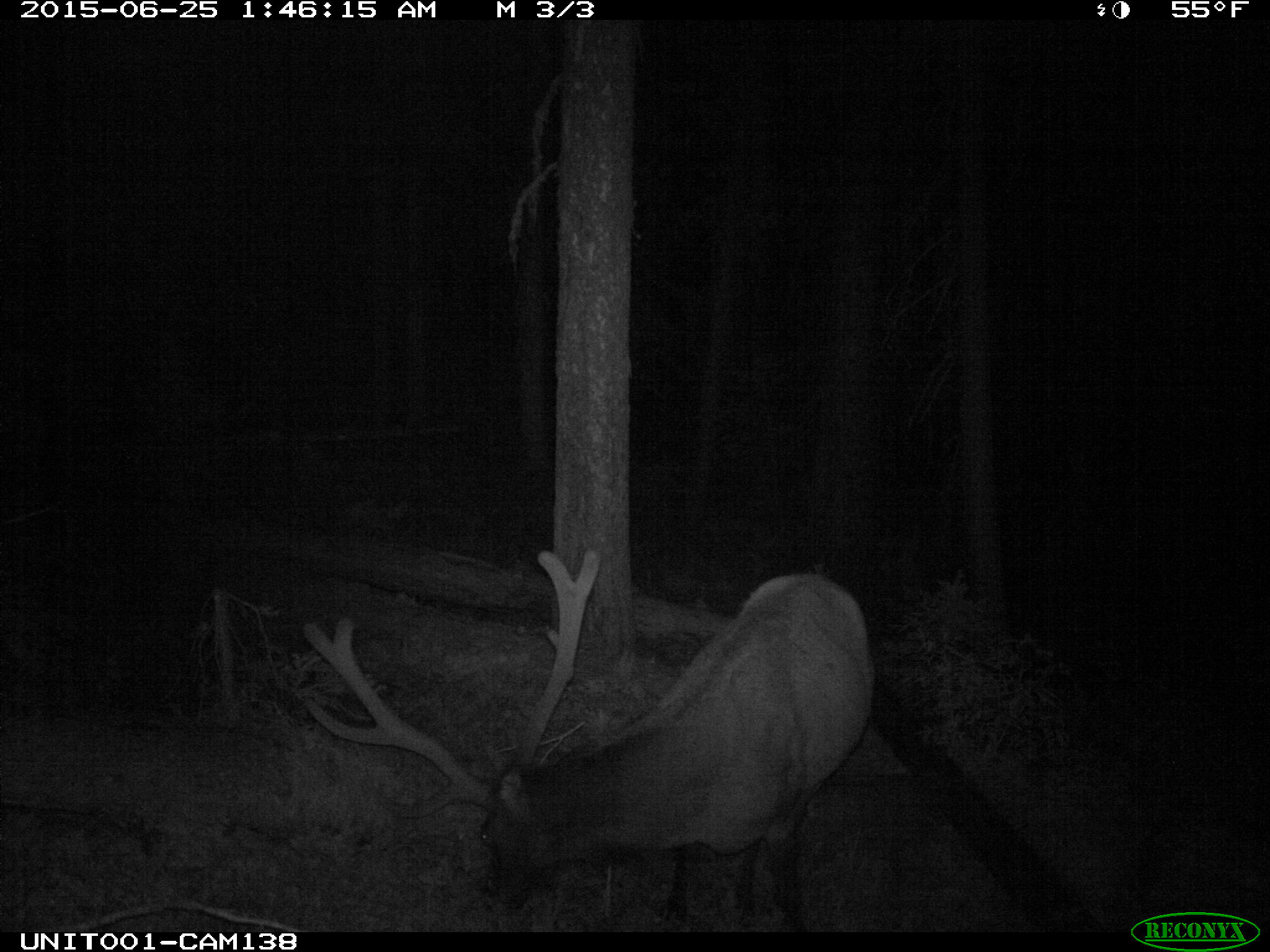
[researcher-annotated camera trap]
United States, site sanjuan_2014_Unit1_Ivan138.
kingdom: Animalia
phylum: Chordata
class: Mammalia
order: Artiodactyla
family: Cervidae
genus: Cervus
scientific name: Cervus elaphus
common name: red deer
Cervus elaphus (red deer).